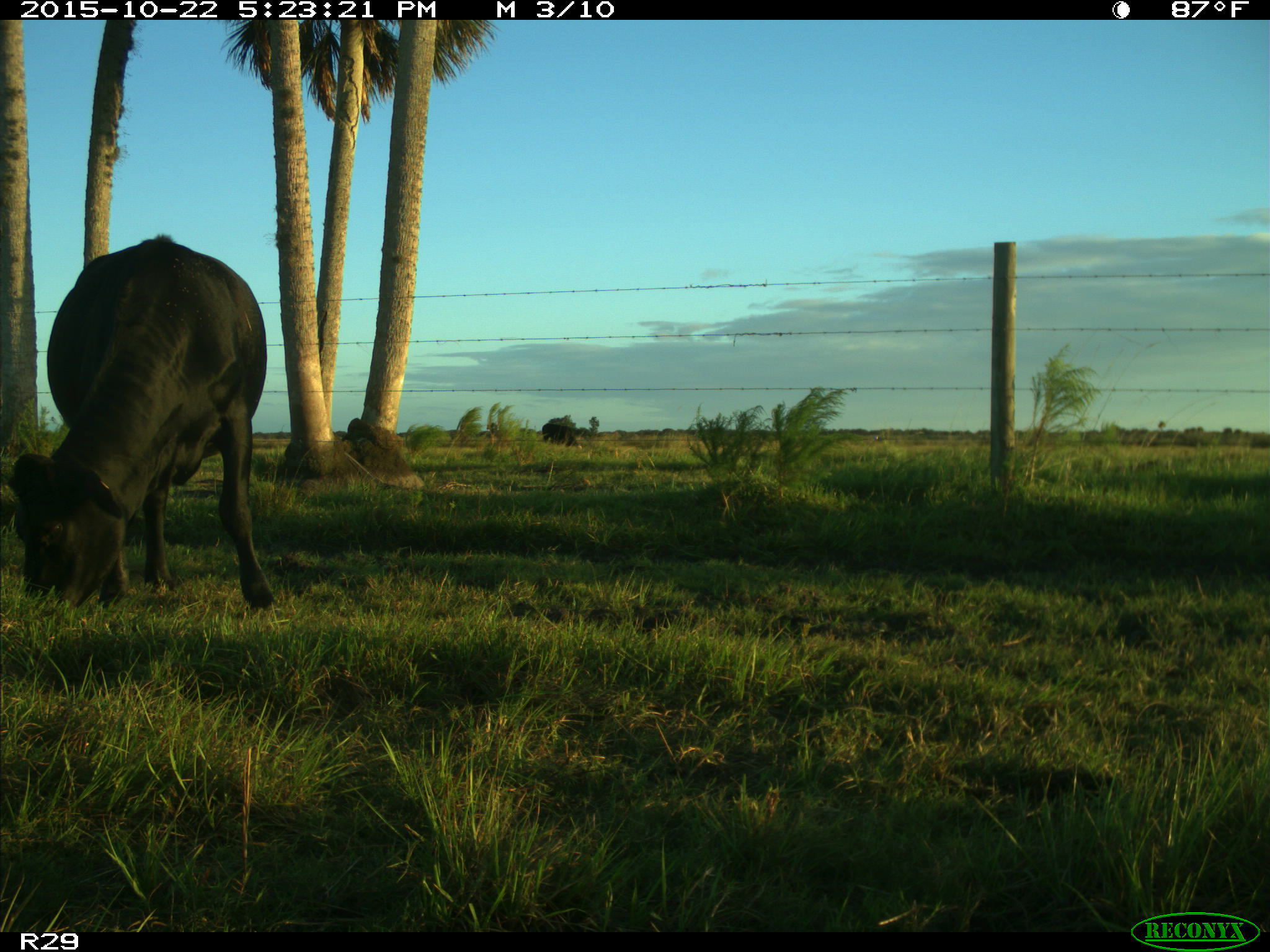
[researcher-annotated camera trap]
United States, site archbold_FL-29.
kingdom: Animalia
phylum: Chordata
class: Mammalia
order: Artiodactyla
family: Bovidae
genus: Bos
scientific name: Bos taurus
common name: domestic cow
Bos taurus (domestic cow).